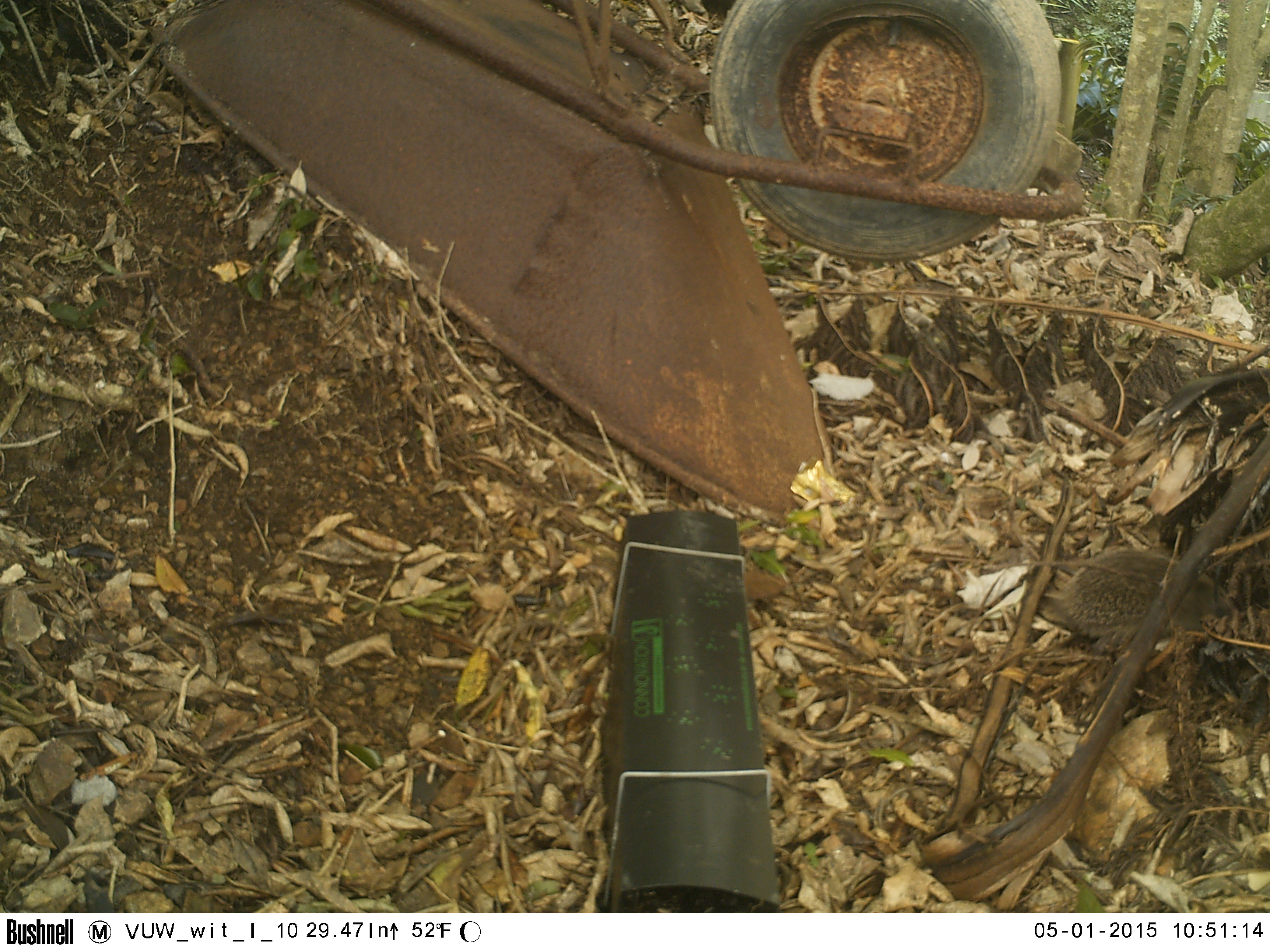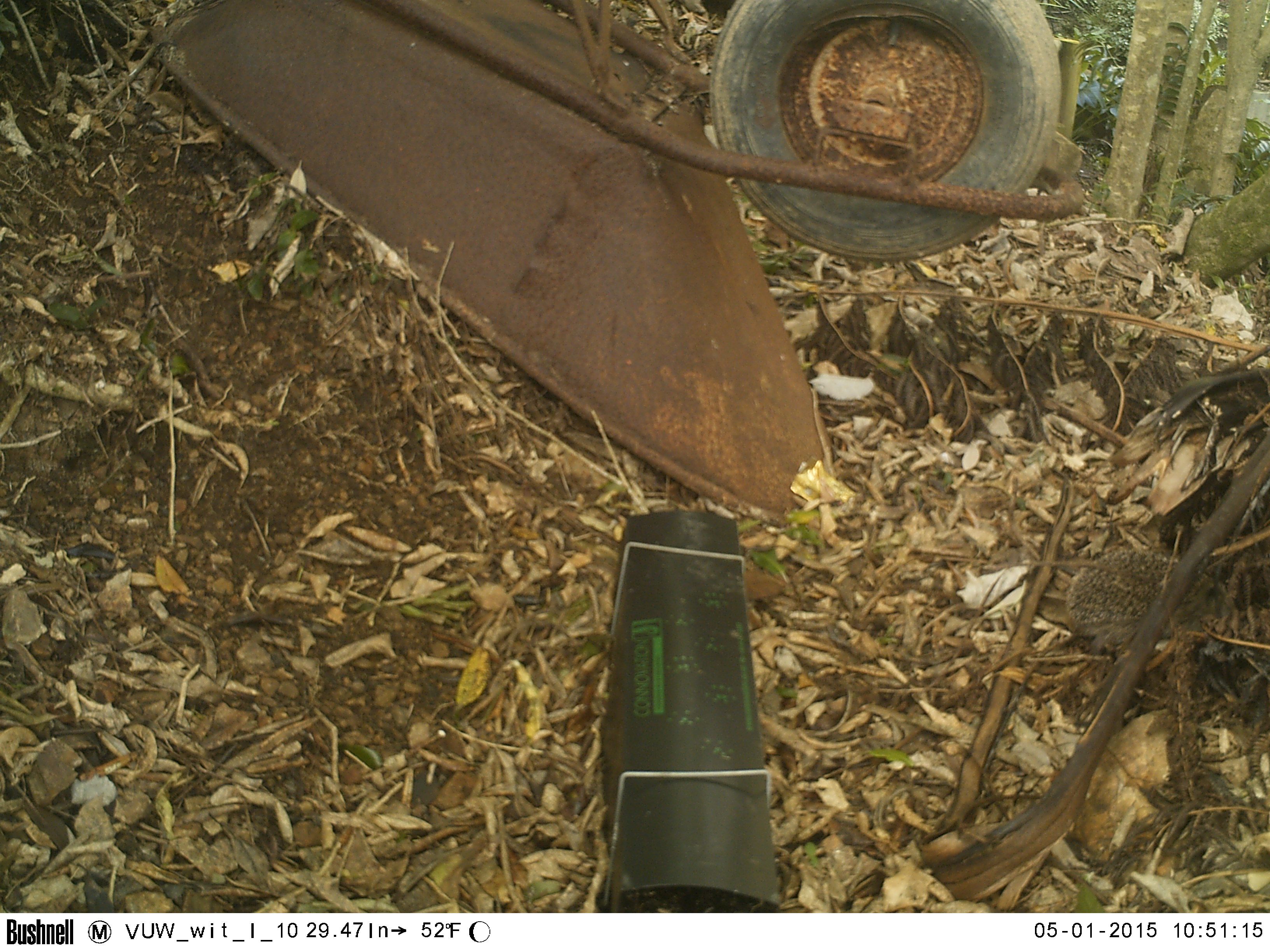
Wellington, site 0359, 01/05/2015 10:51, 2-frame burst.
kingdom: Animalia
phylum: Chordata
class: Mammalia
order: Eulipotyphla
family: Erinaceidae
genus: Erinaceus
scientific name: Erinaceus europaeus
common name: hedgehog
Hedgehog (Erinaceus europaeus).